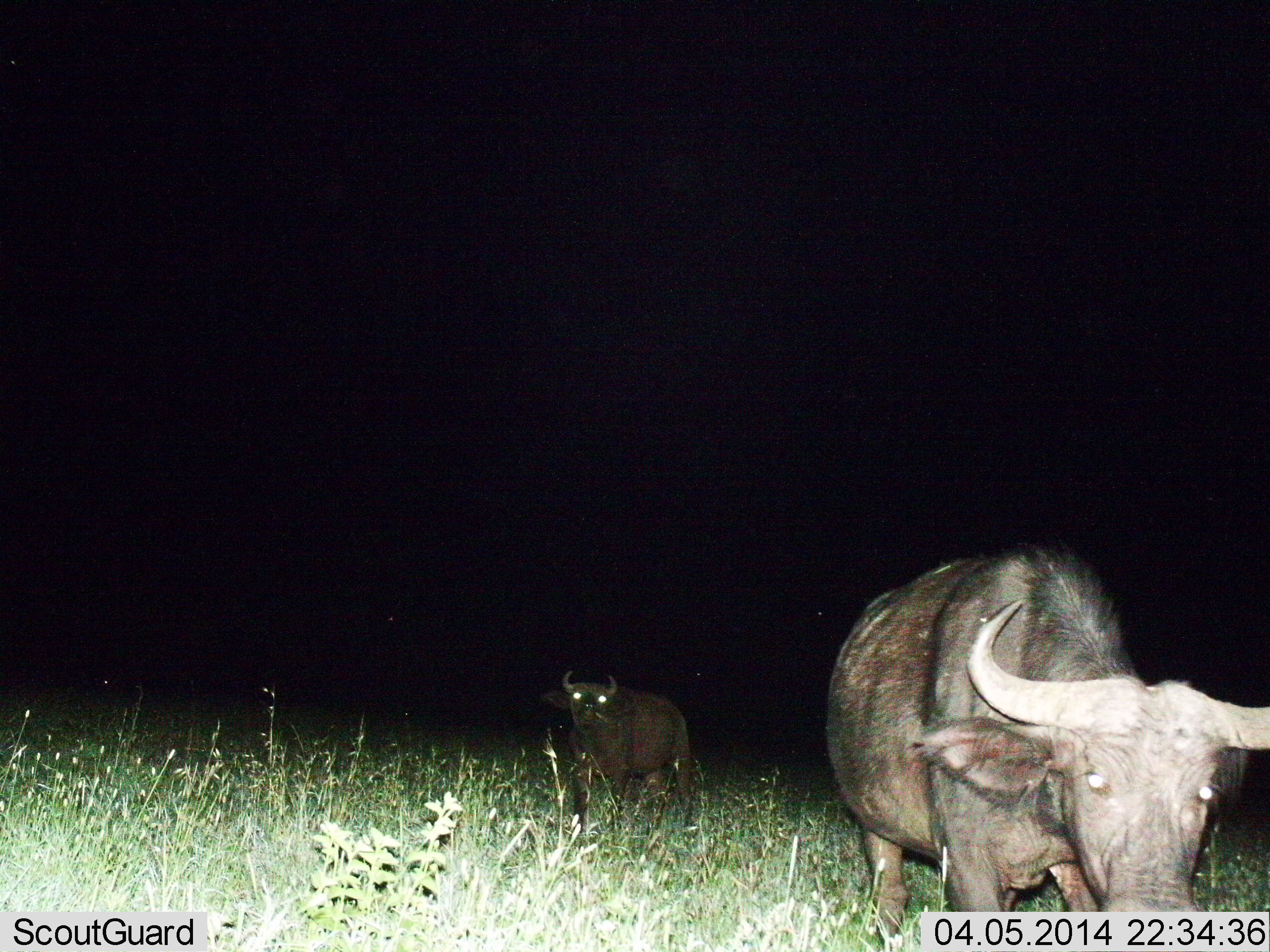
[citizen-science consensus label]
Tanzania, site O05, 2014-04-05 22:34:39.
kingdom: Animalia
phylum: Chordata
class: Mammalia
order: Artiodactyla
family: Bovidae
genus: Syncerus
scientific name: Syncerus caffer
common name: cape buffalo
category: buffalo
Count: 2.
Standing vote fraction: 30%.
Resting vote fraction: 0%.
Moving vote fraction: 60%.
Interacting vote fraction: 10%.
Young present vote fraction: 10%.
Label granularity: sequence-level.